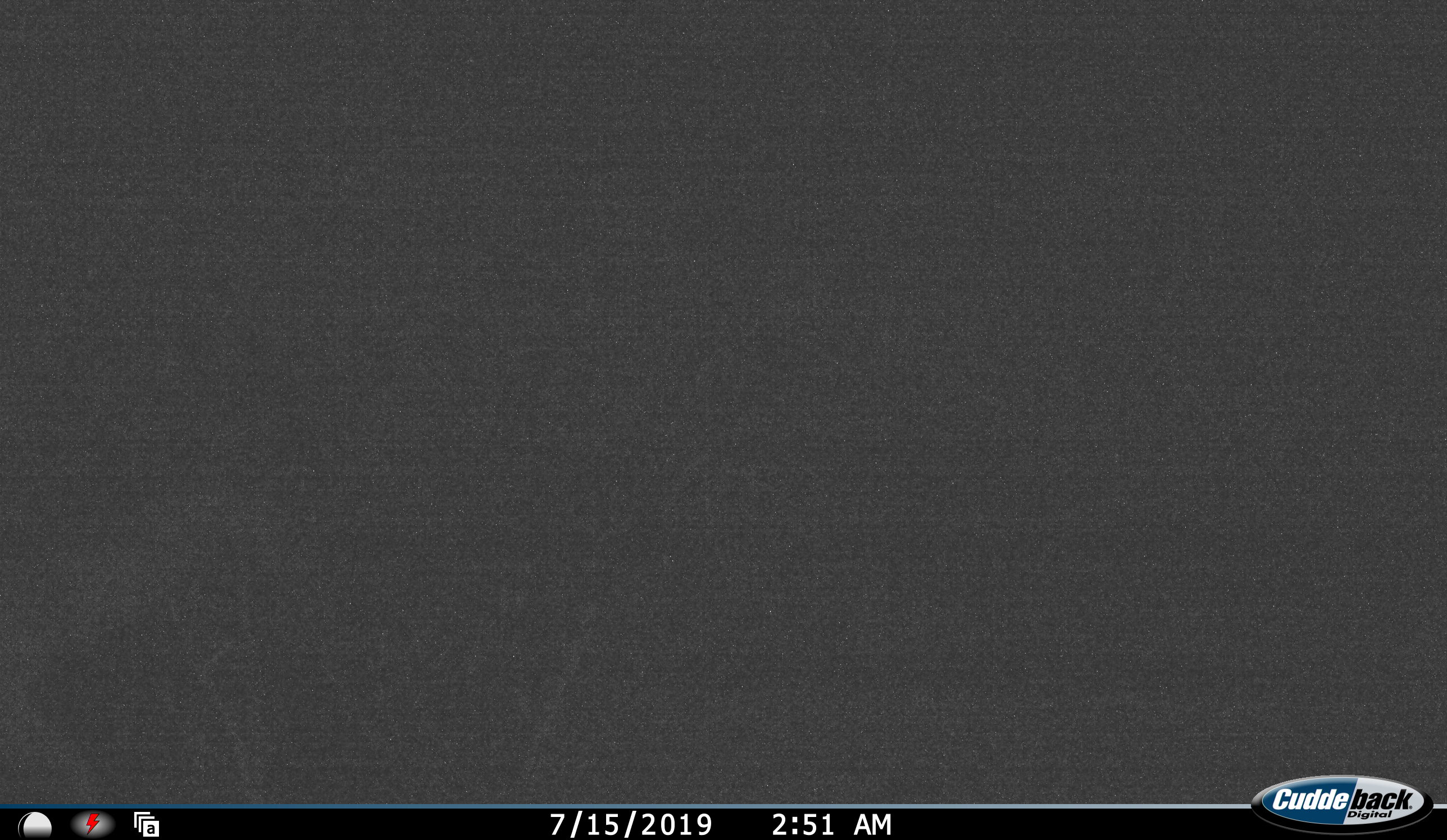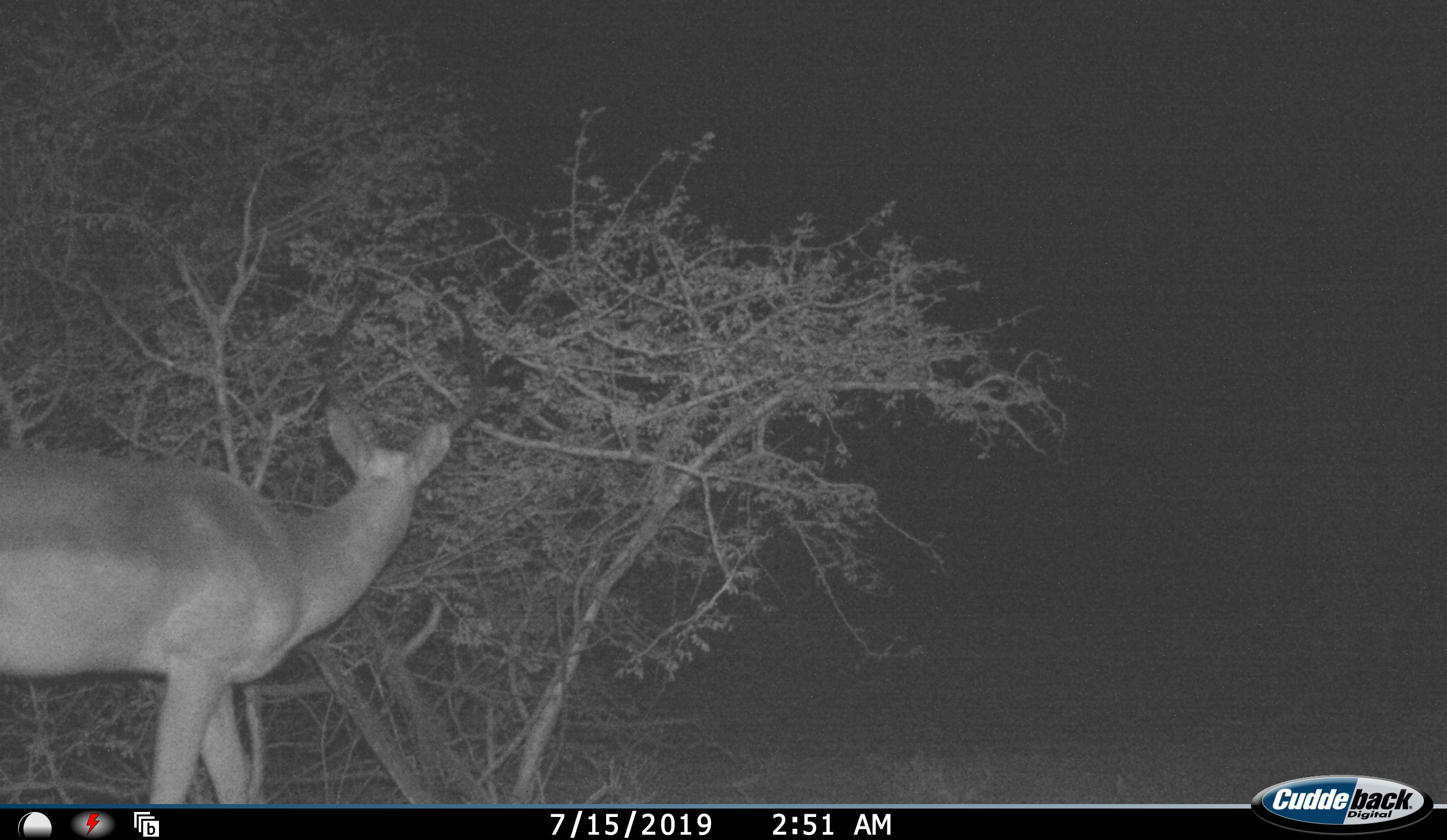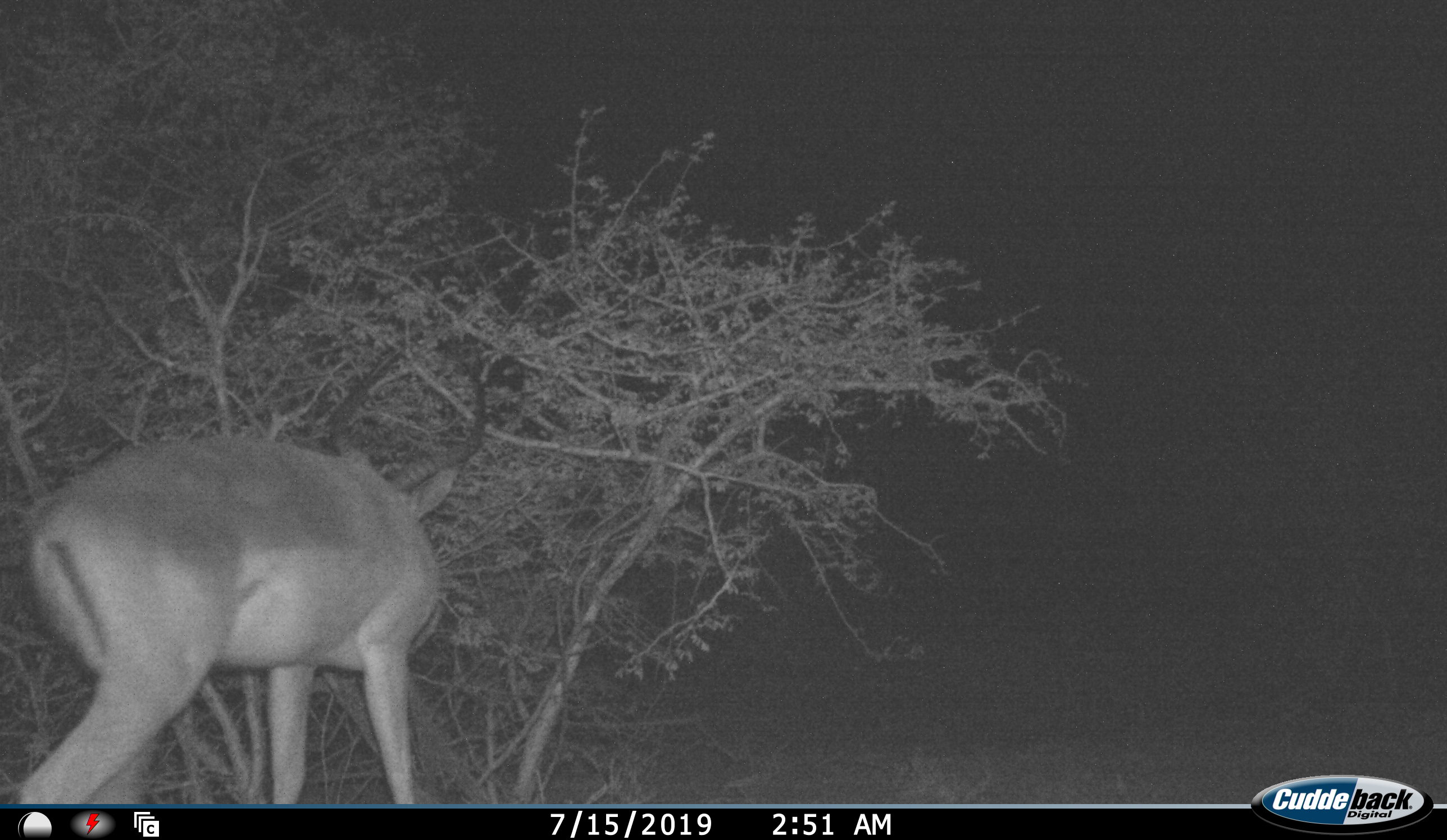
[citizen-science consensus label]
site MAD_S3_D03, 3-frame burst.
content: unidentified animal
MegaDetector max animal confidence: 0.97